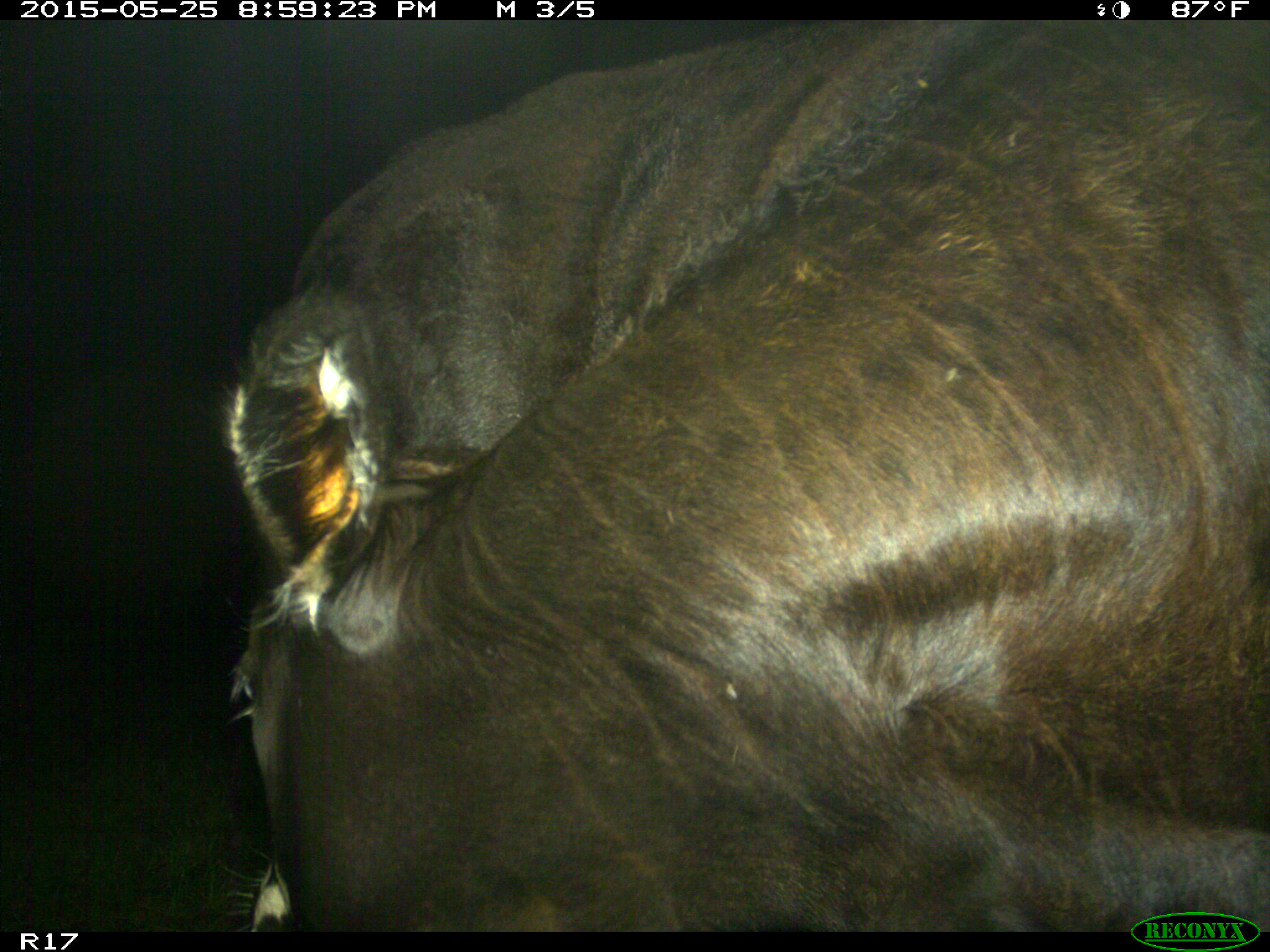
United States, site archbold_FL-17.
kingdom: Animalia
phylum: Chordata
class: Mammalia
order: Artiodactyla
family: Bovidae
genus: Bos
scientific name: Bos taurus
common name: domestic cow